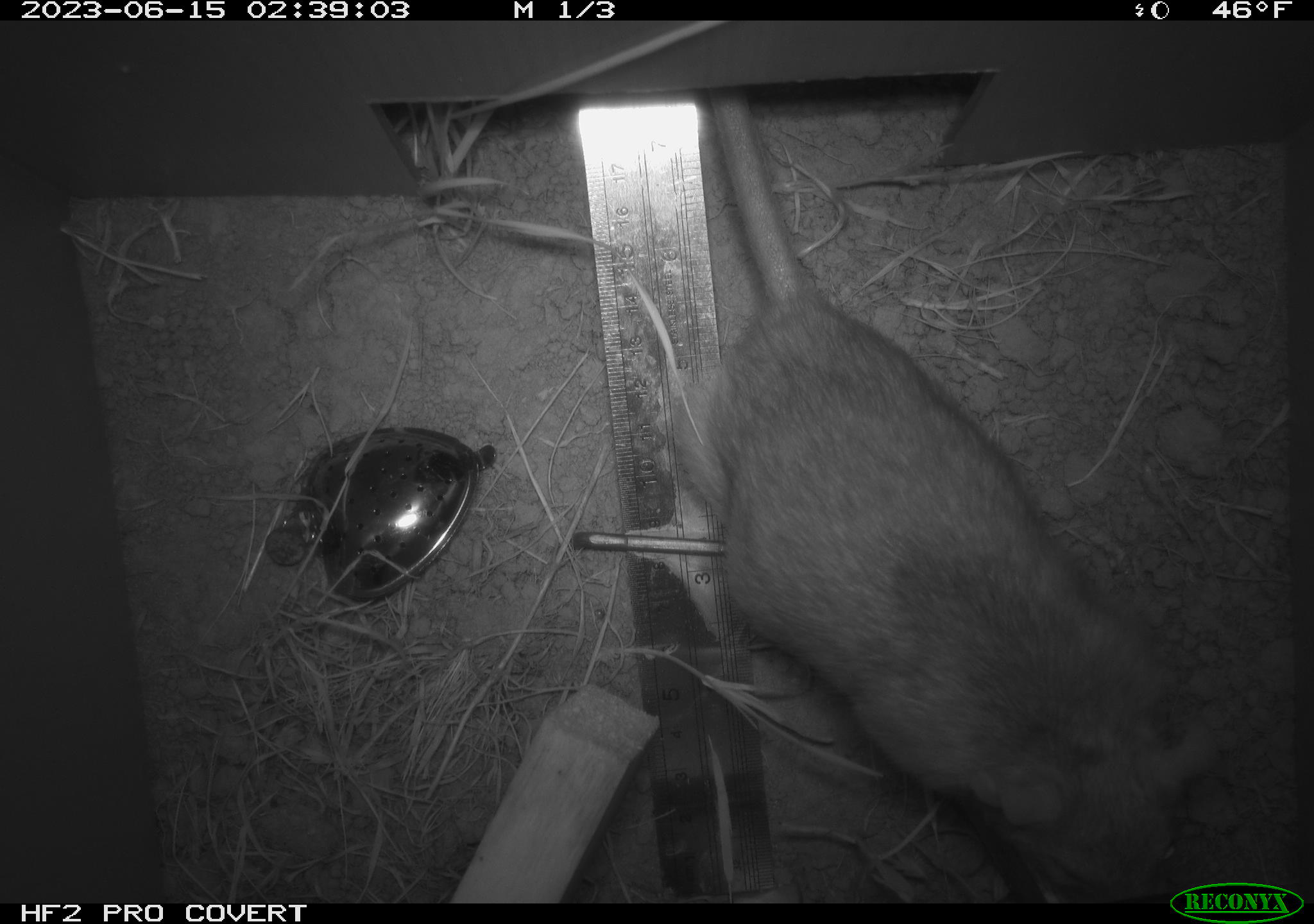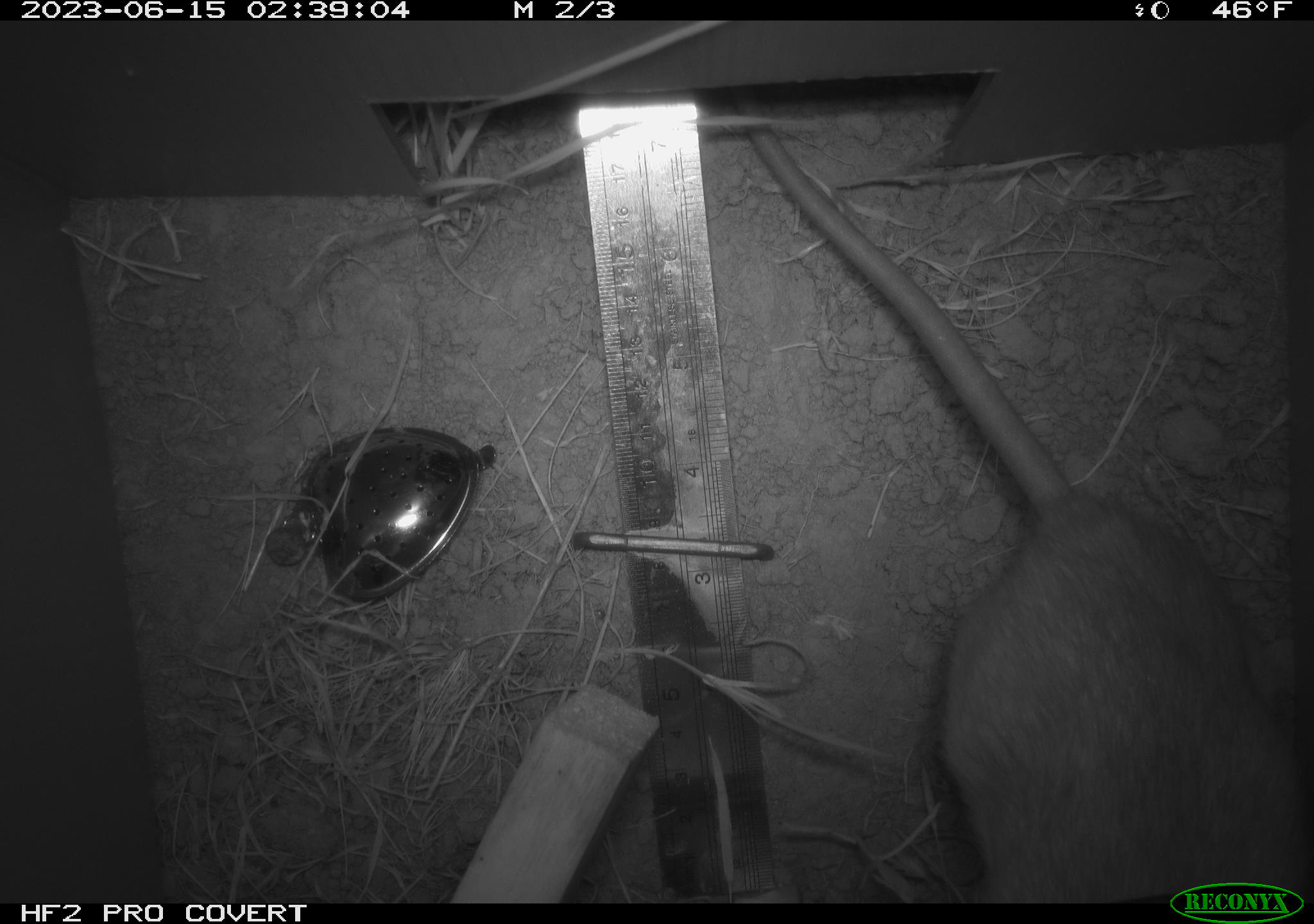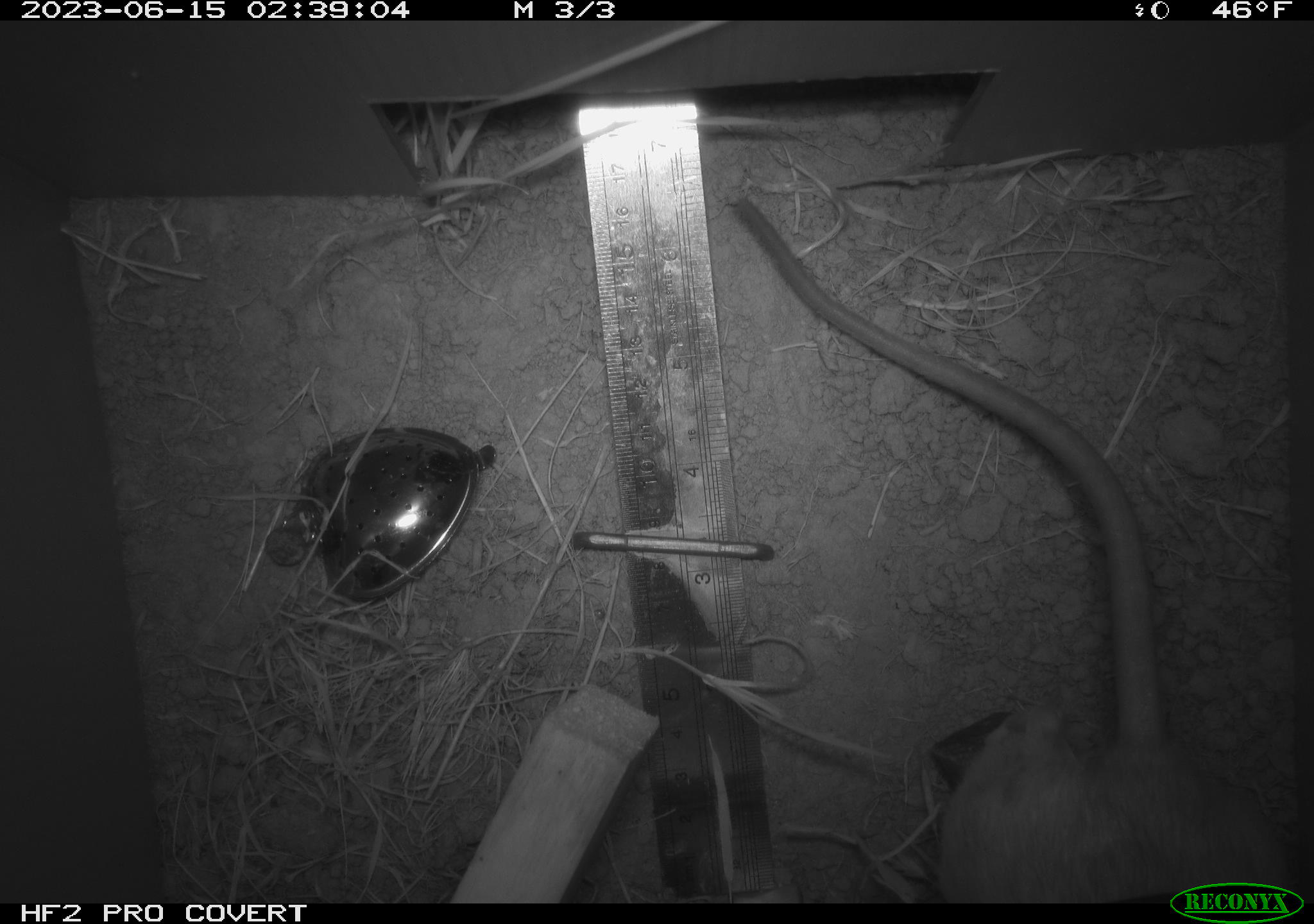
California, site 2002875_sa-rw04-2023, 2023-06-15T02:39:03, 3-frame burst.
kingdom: Animalia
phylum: Chordata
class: Mammalia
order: Rodentia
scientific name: Rodentia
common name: mouse species